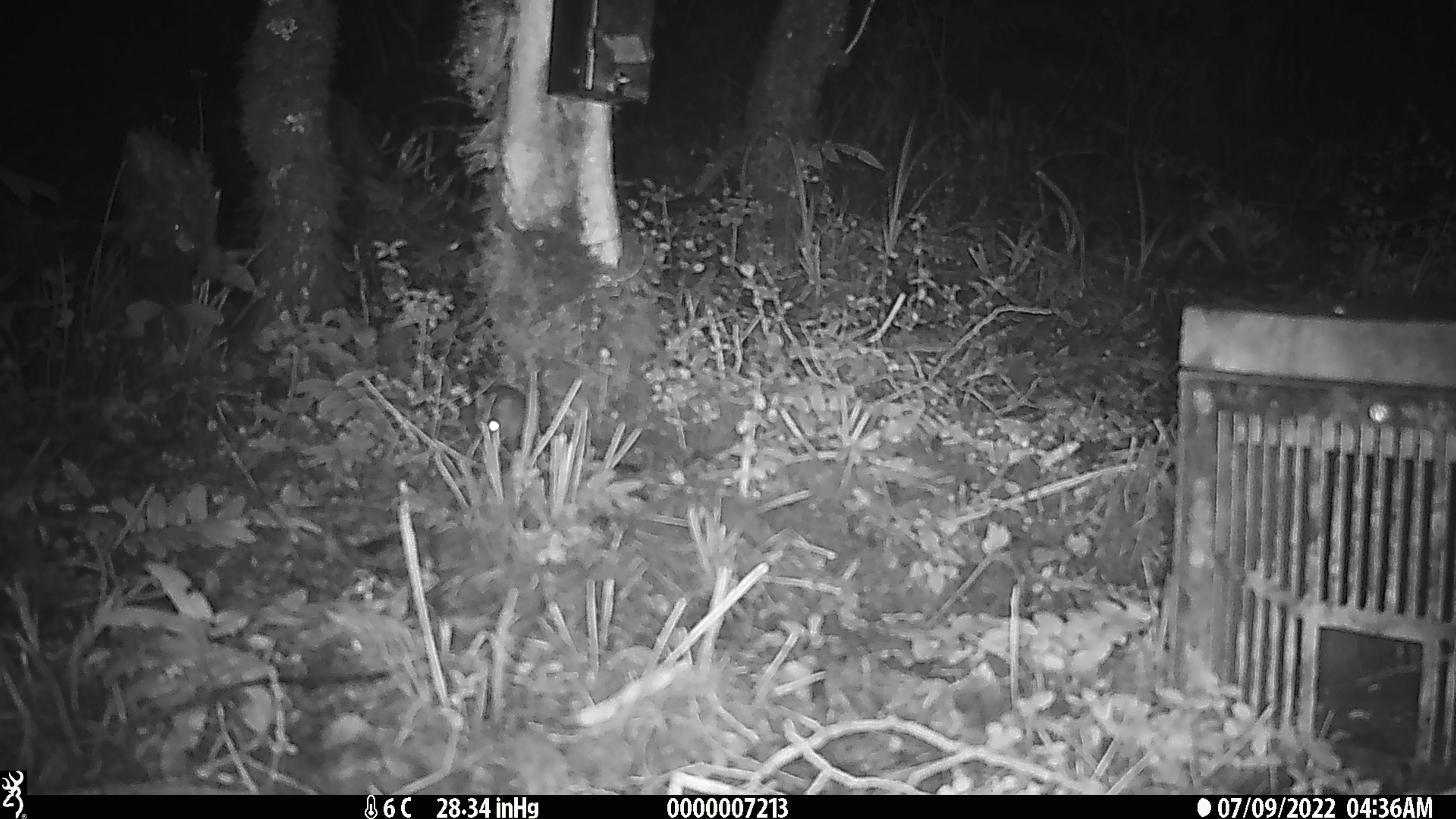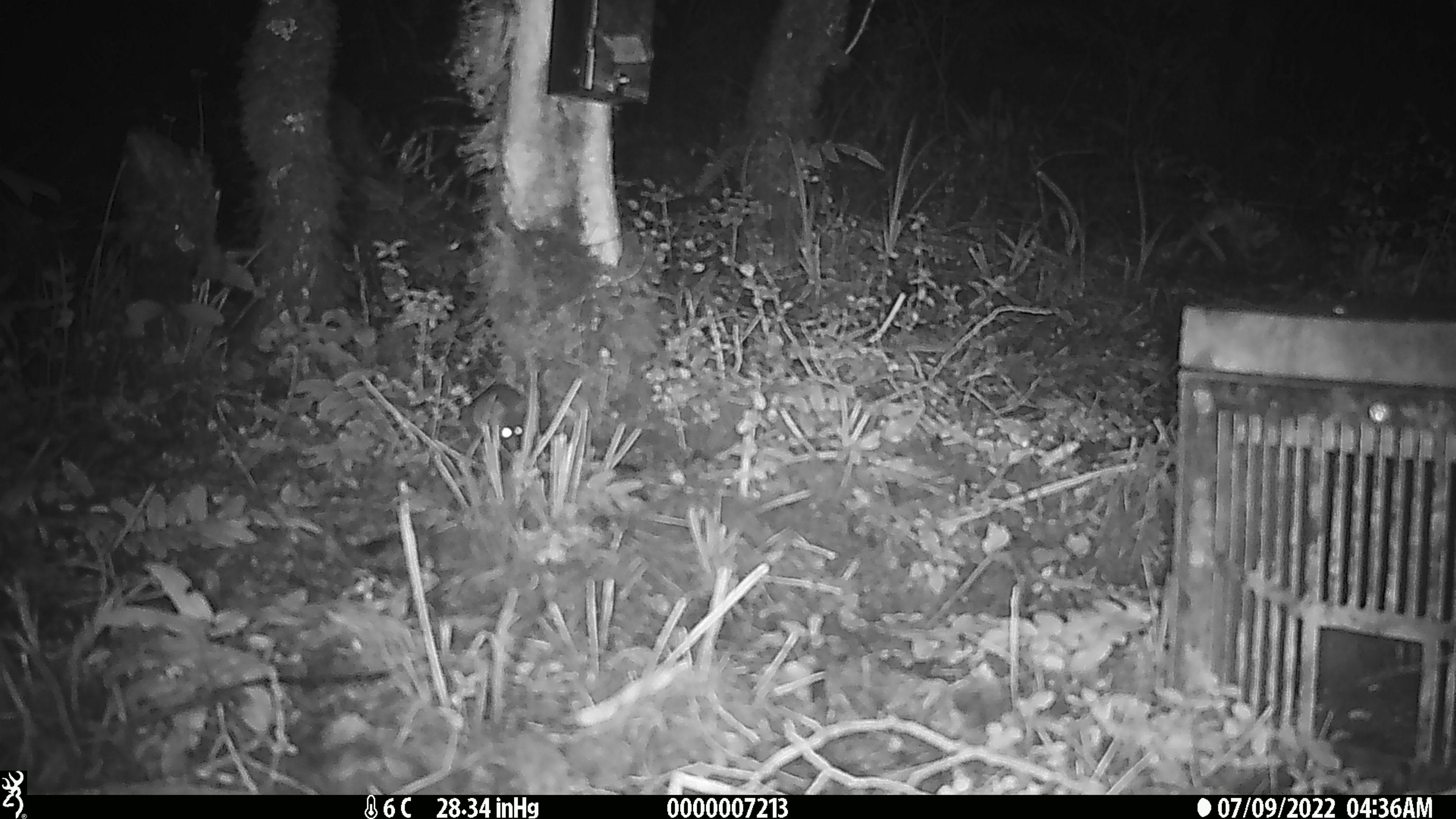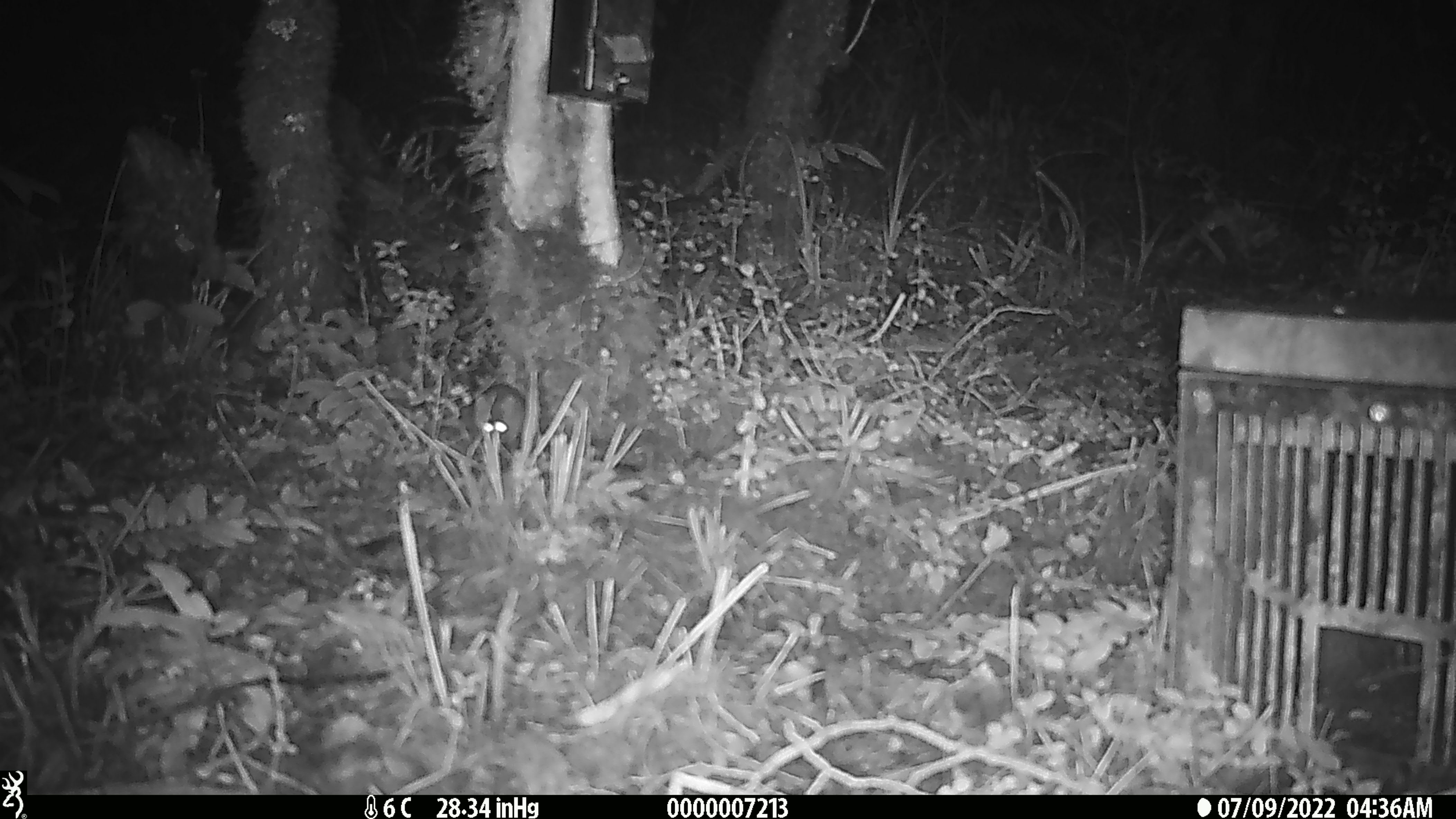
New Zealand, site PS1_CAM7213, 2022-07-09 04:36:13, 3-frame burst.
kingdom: Animalia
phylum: Chordata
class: Mammalia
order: Rodentia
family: Muridae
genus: Mus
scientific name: Mus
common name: mouse